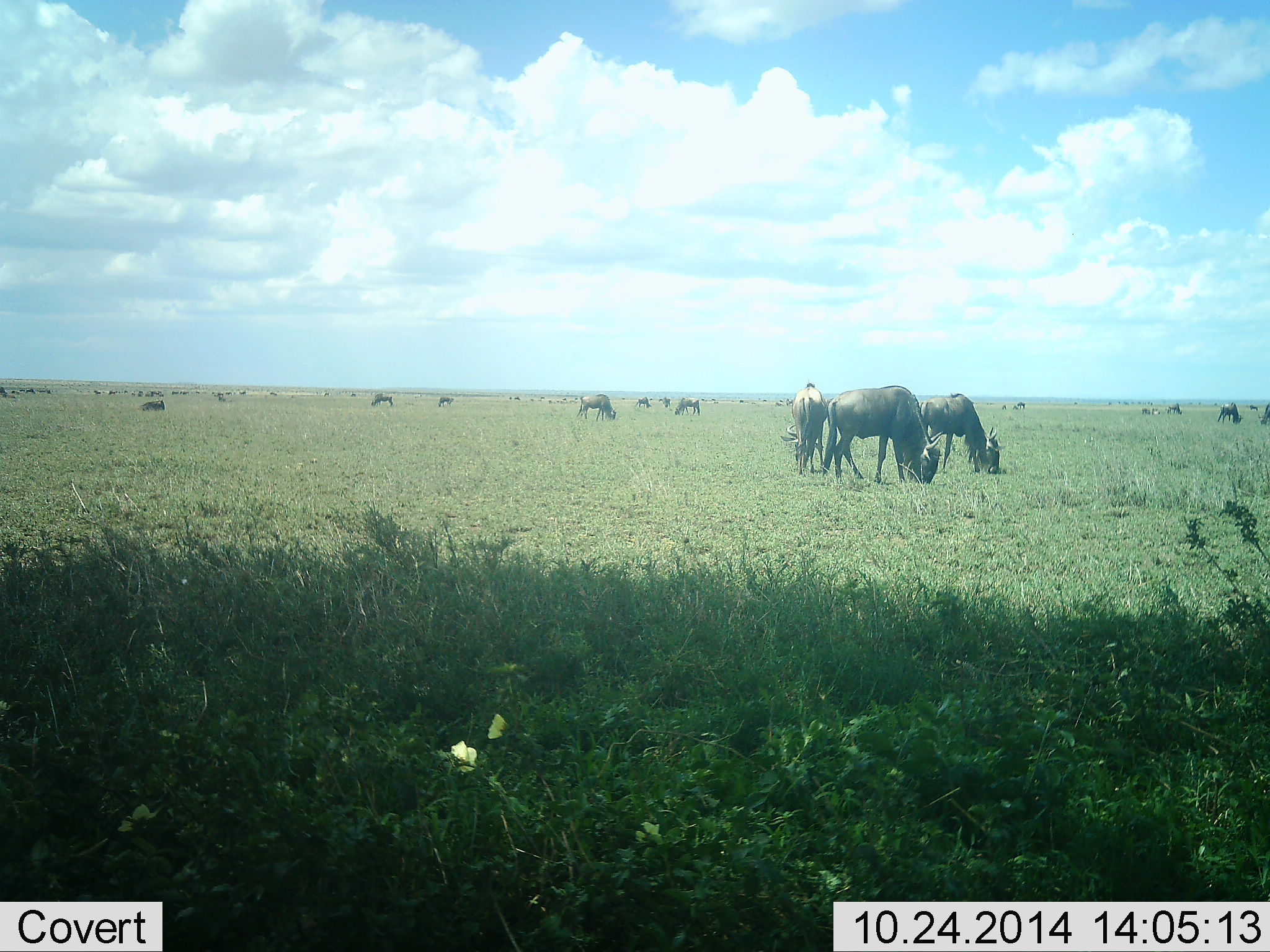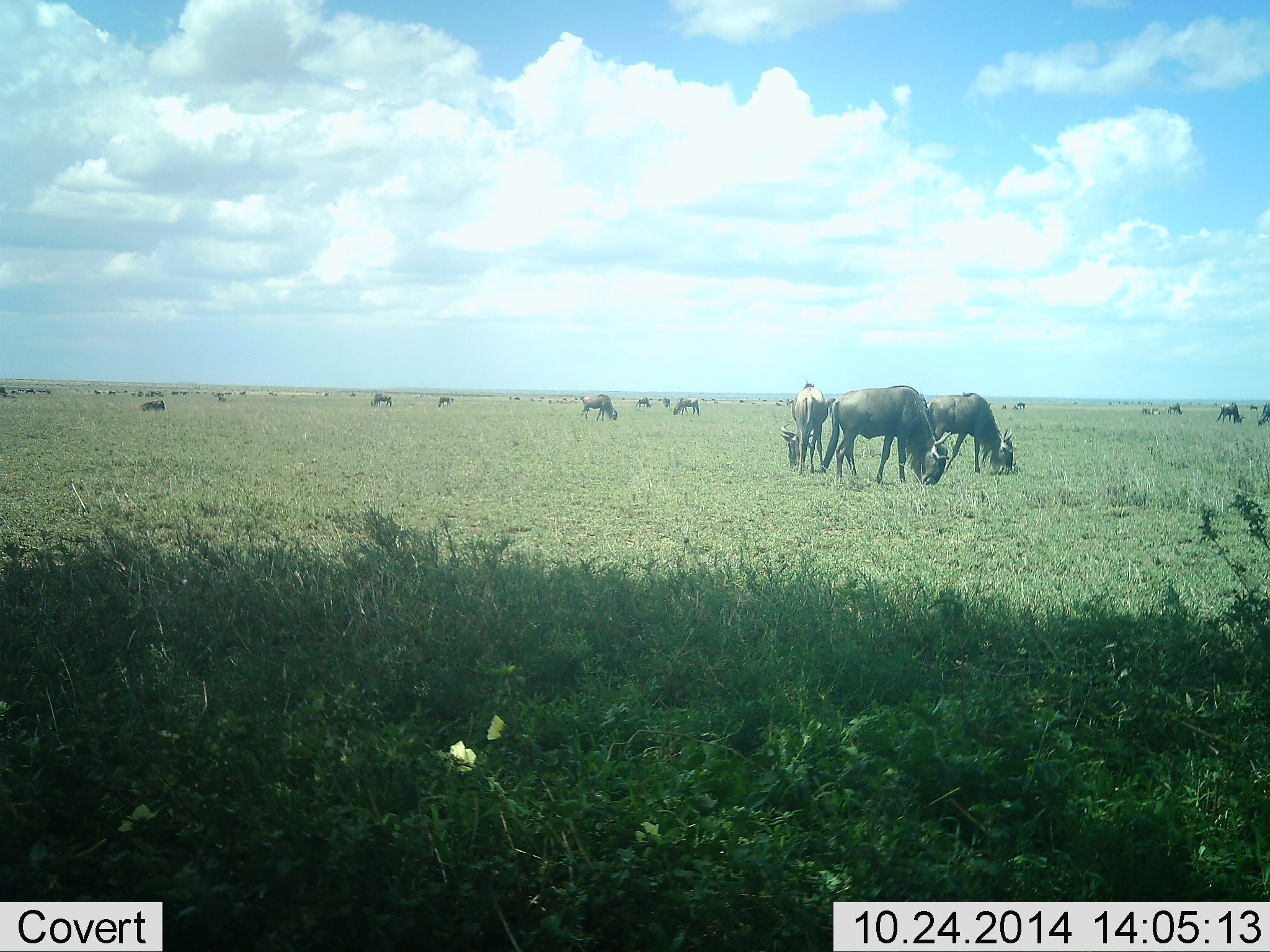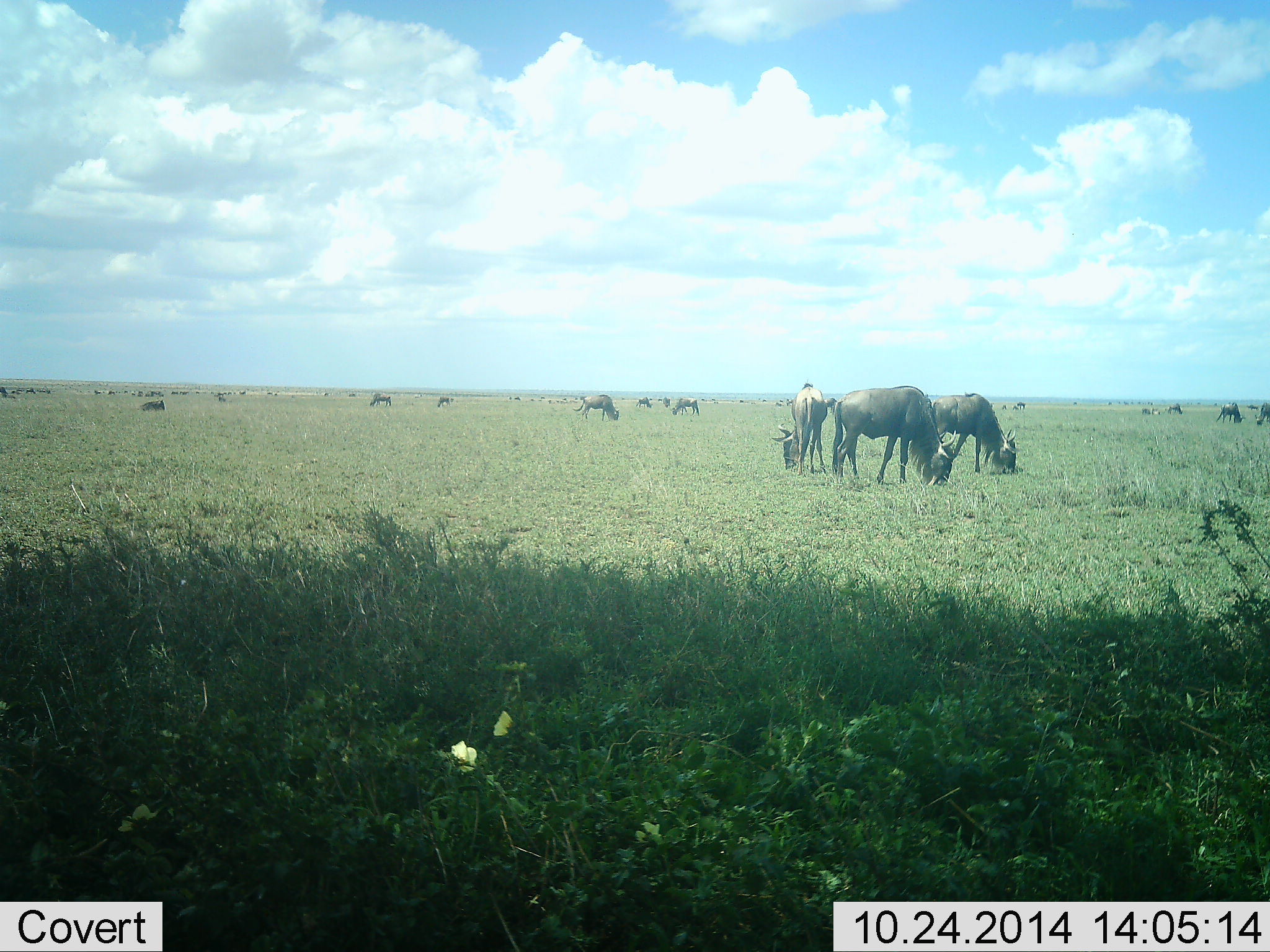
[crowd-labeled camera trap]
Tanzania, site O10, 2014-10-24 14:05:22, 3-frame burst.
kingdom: Animalia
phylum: Chordata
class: Mammalia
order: Artiodactyla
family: Bovidae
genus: Connochaetes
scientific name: Connochaetes taurinus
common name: blue wildebeest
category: wildebeest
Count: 11-50.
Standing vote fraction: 73%.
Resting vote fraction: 18%.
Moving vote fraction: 18%.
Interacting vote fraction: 9%.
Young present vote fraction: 0%.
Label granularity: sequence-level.